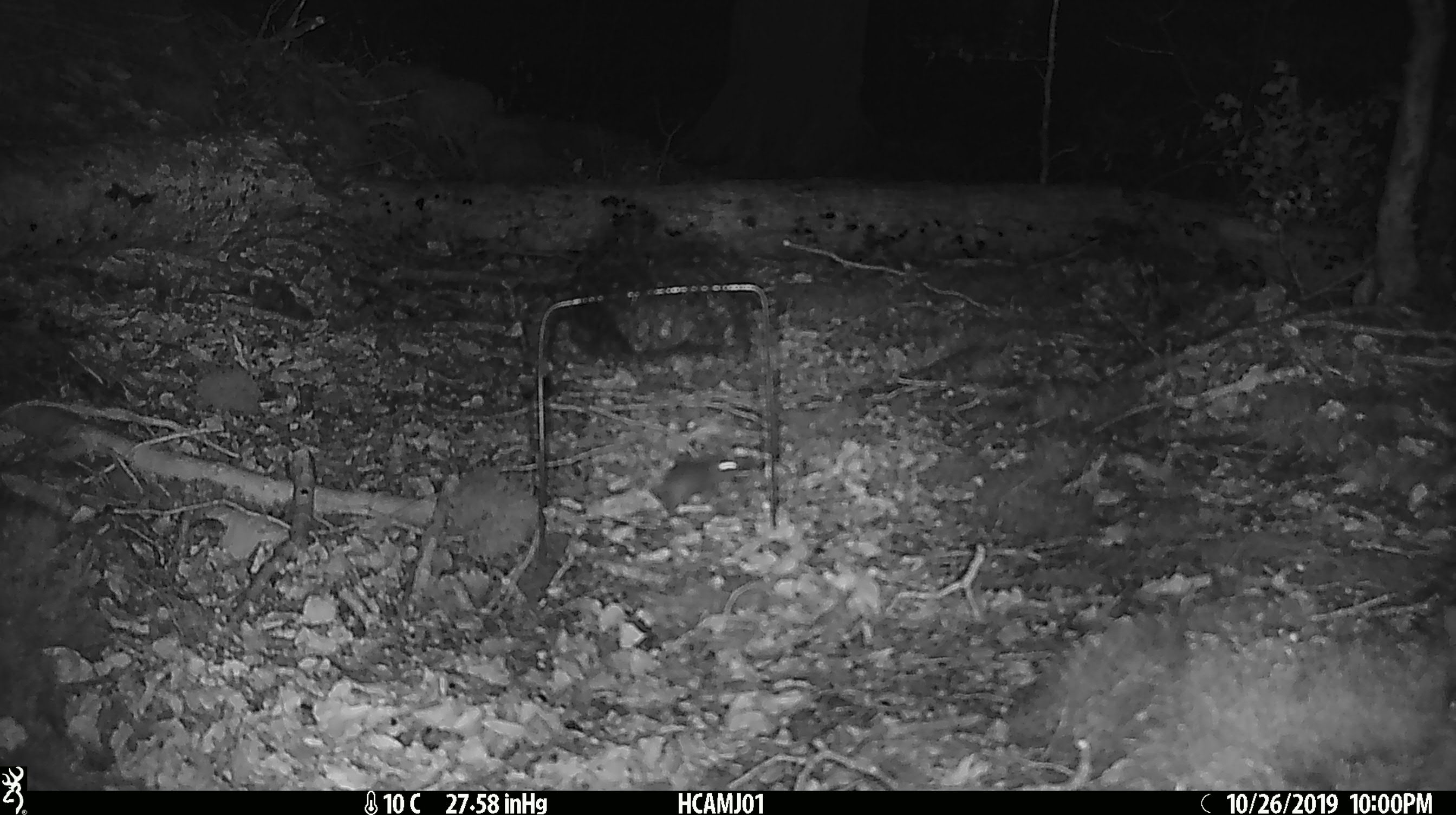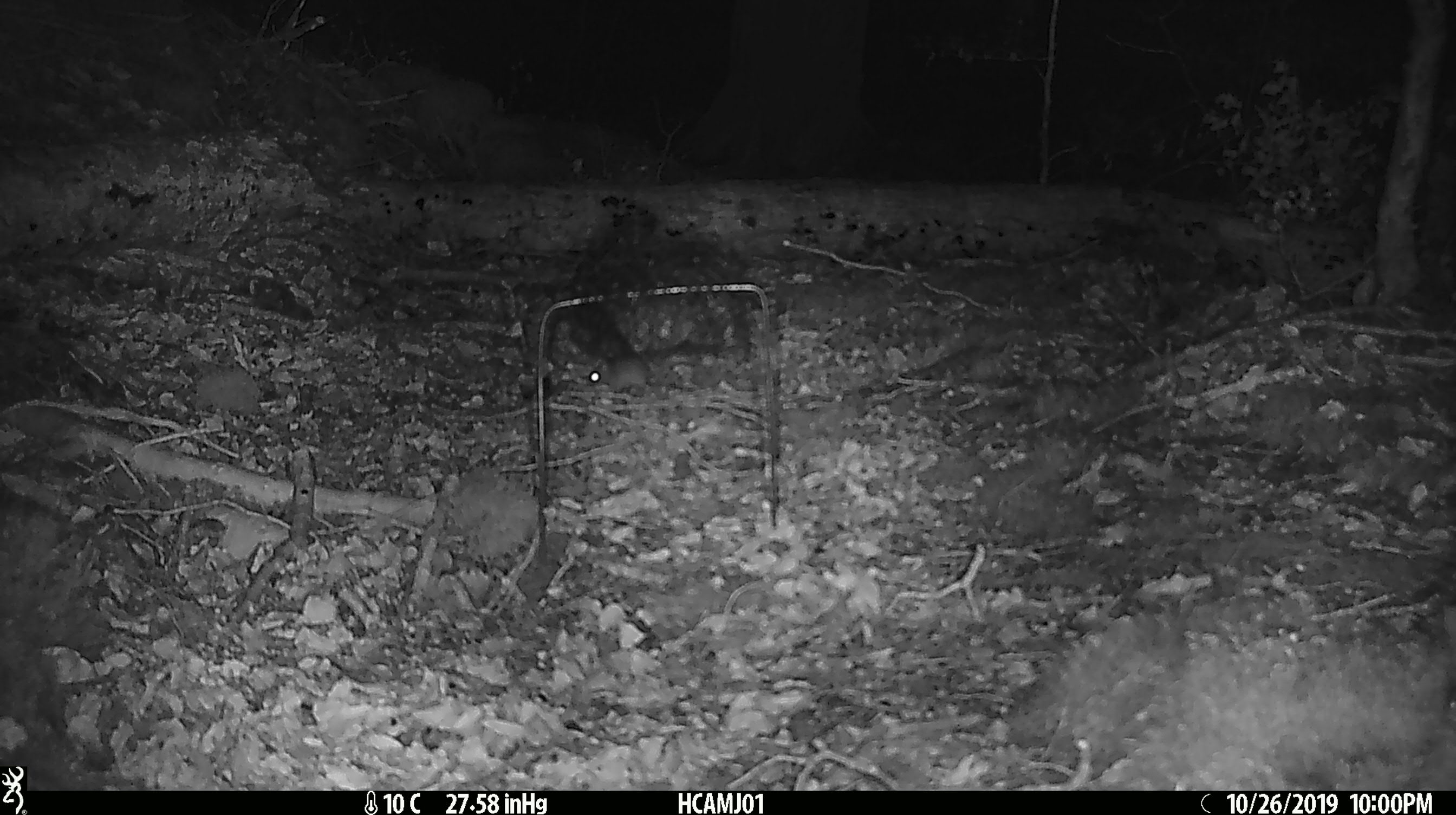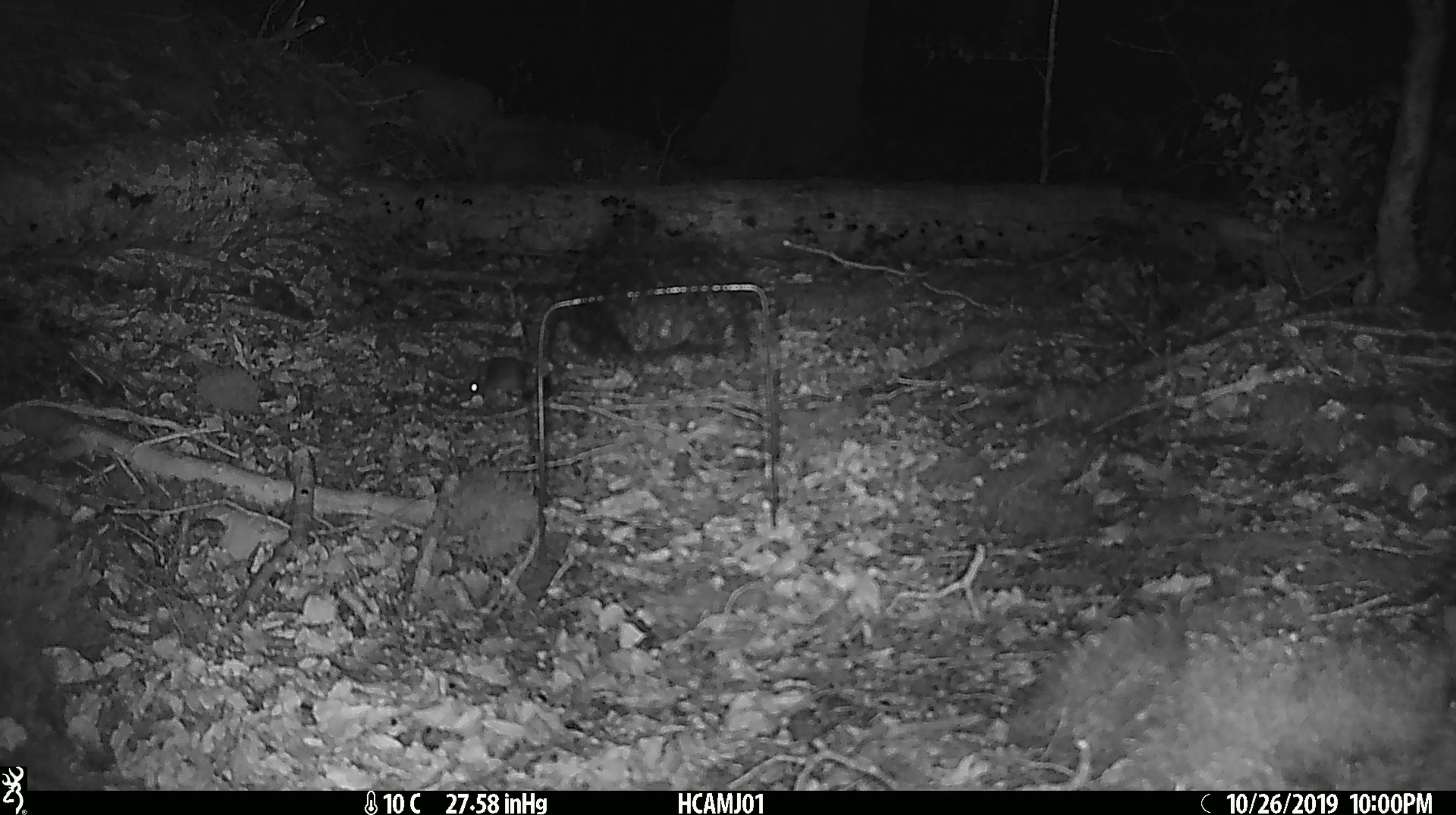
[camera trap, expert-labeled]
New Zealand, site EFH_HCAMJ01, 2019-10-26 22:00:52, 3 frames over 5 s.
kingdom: Animalia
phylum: Chordata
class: Mammalia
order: Rodentia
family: Muridae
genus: Mus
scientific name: Mus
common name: mouse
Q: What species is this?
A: Mouse (Mus).